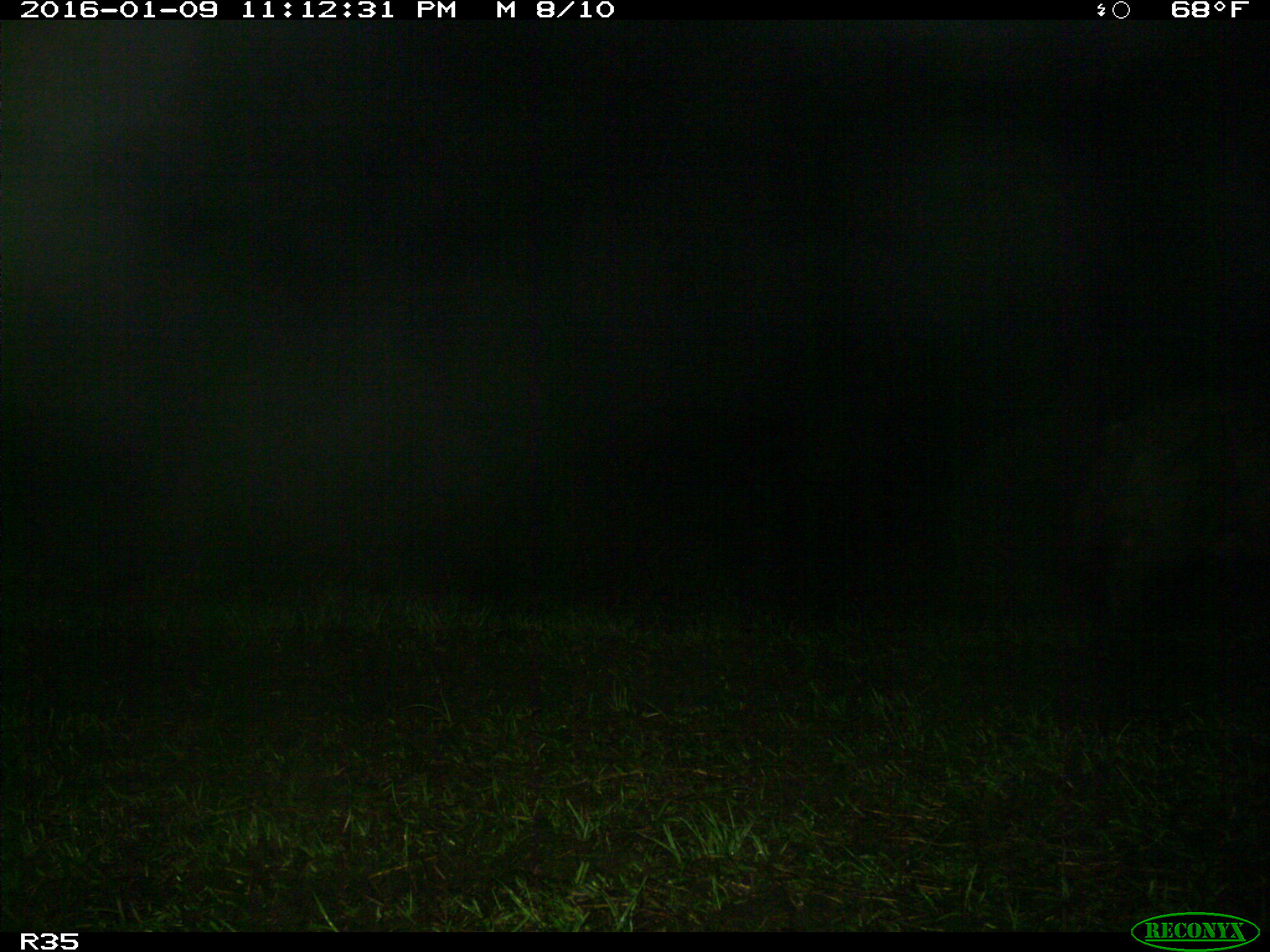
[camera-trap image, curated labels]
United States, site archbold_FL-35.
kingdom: Animalia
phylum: Chordata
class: Mammalia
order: Artiodactyla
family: Suidae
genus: Sus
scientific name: Sus scrofa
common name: wild boar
Sus scrofa (wild boar).